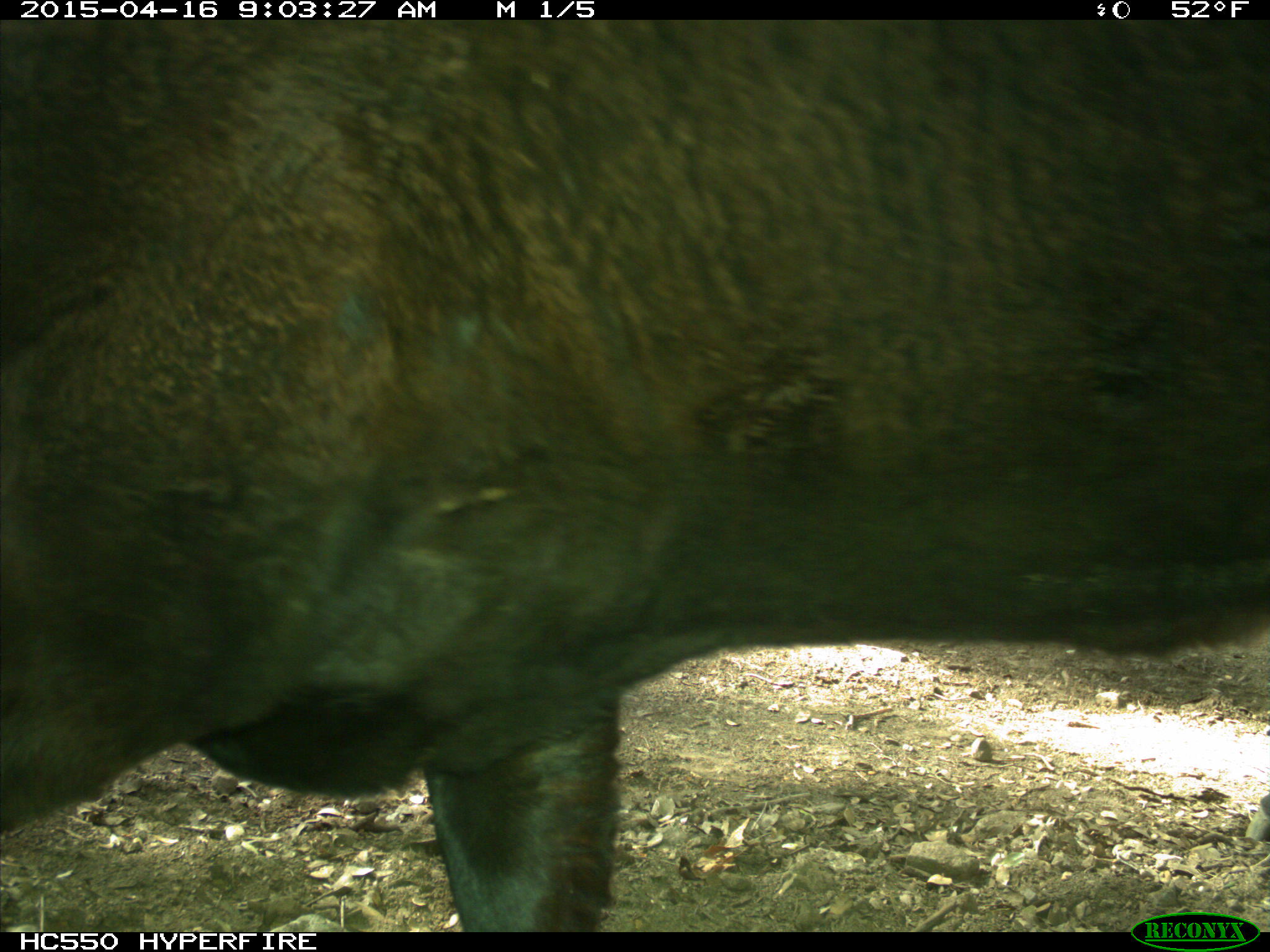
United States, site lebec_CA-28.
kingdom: Animalia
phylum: Chordata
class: Mammalia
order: Artiodactyla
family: Bovidae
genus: Bos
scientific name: Bos taurus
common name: domestic cow